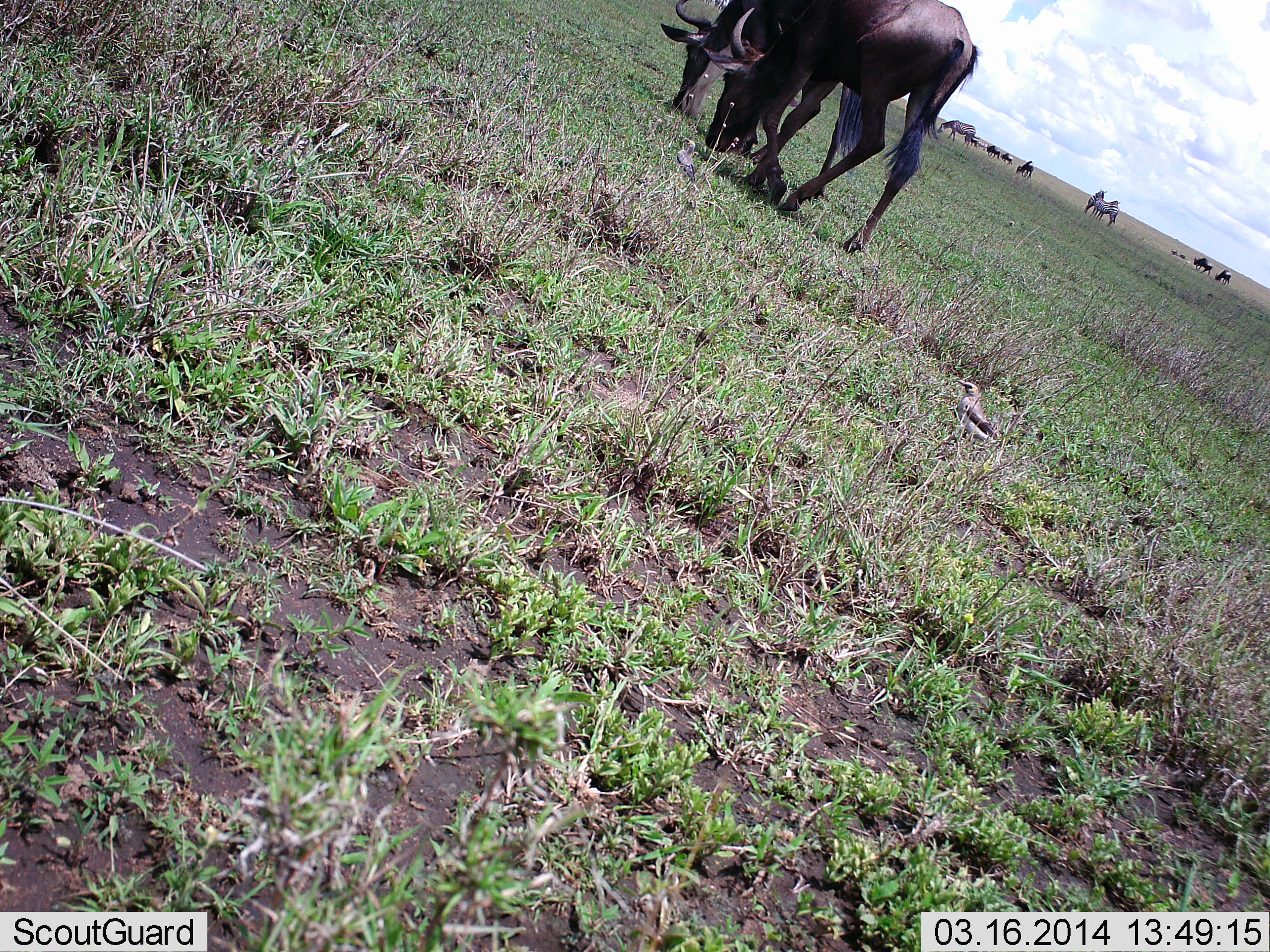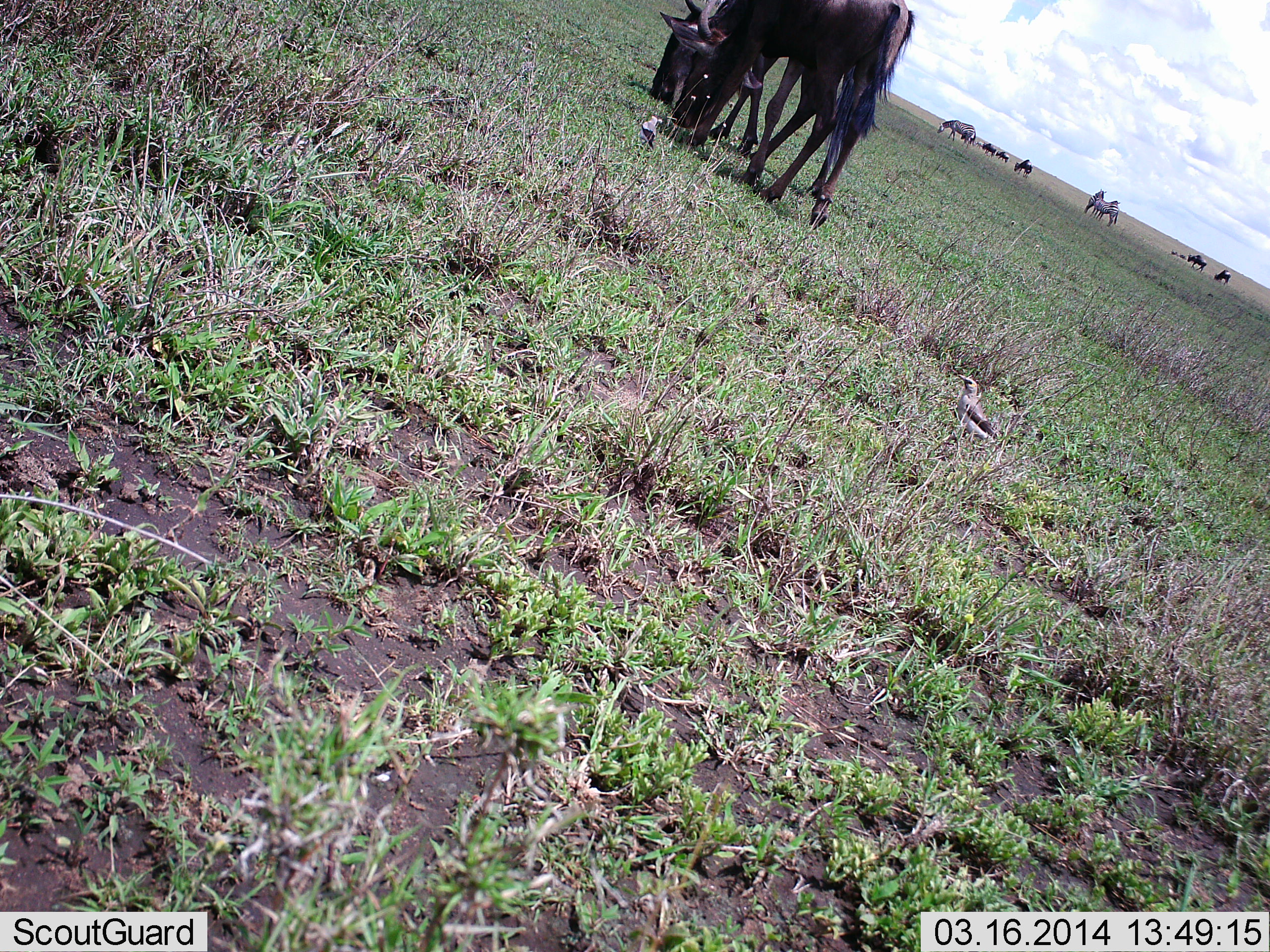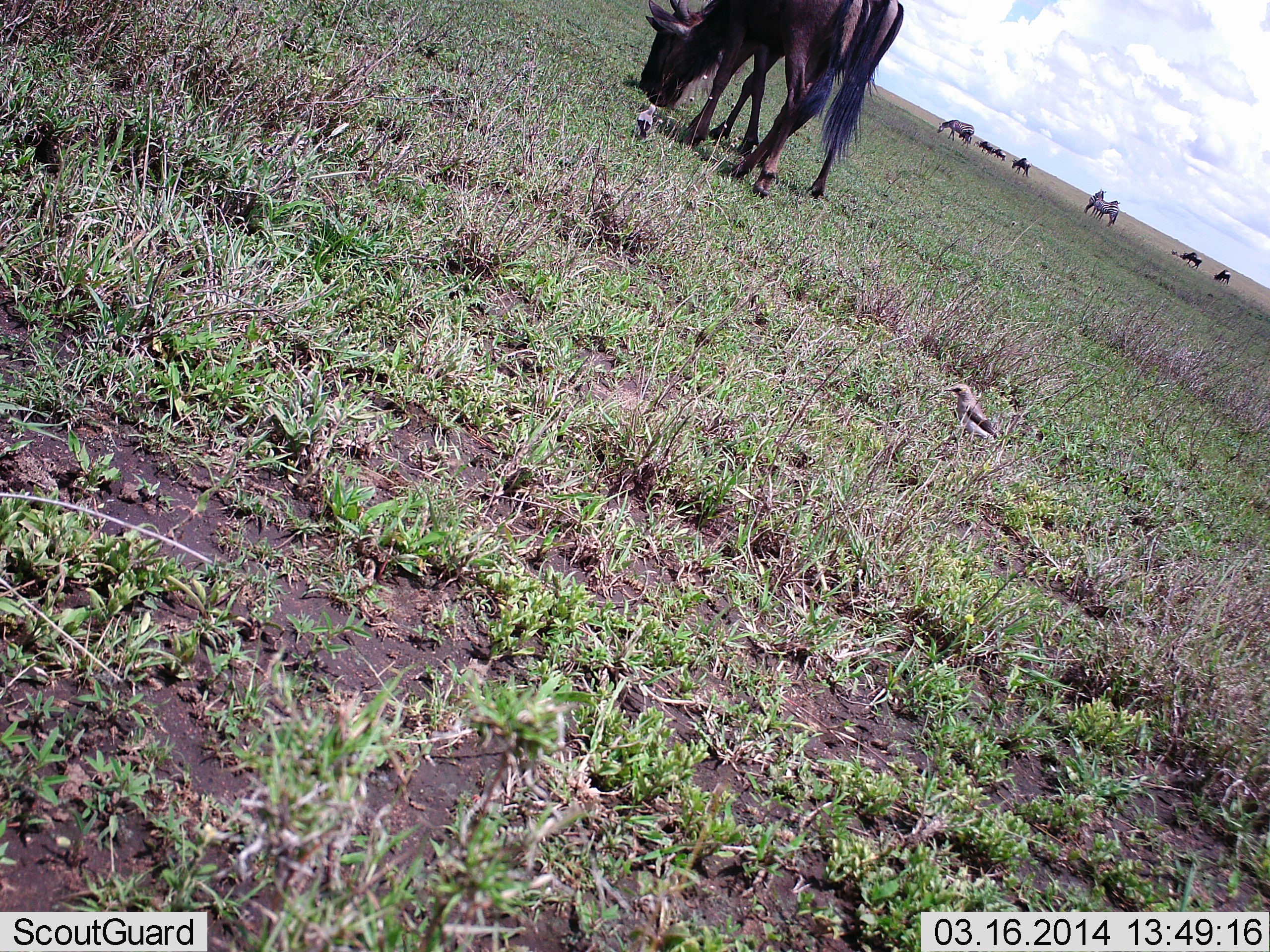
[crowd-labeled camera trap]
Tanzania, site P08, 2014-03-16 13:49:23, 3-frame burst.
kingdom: Animalia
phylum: Chordata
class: Aves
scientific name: Aves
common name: bird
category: otherbird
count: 2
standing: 78%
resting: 0%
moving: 44%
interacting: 0%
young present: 0%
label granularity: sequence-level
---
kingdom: Animalia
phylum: Chordata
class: Mammalia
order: Artiodactyla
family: Bovidae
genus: Connochaetes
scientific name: Connochaetes taurinus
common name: blue wildebeest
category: wildebeest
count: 9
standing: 24%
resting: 0%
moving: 33%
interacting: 0%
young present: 0%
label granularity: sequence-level